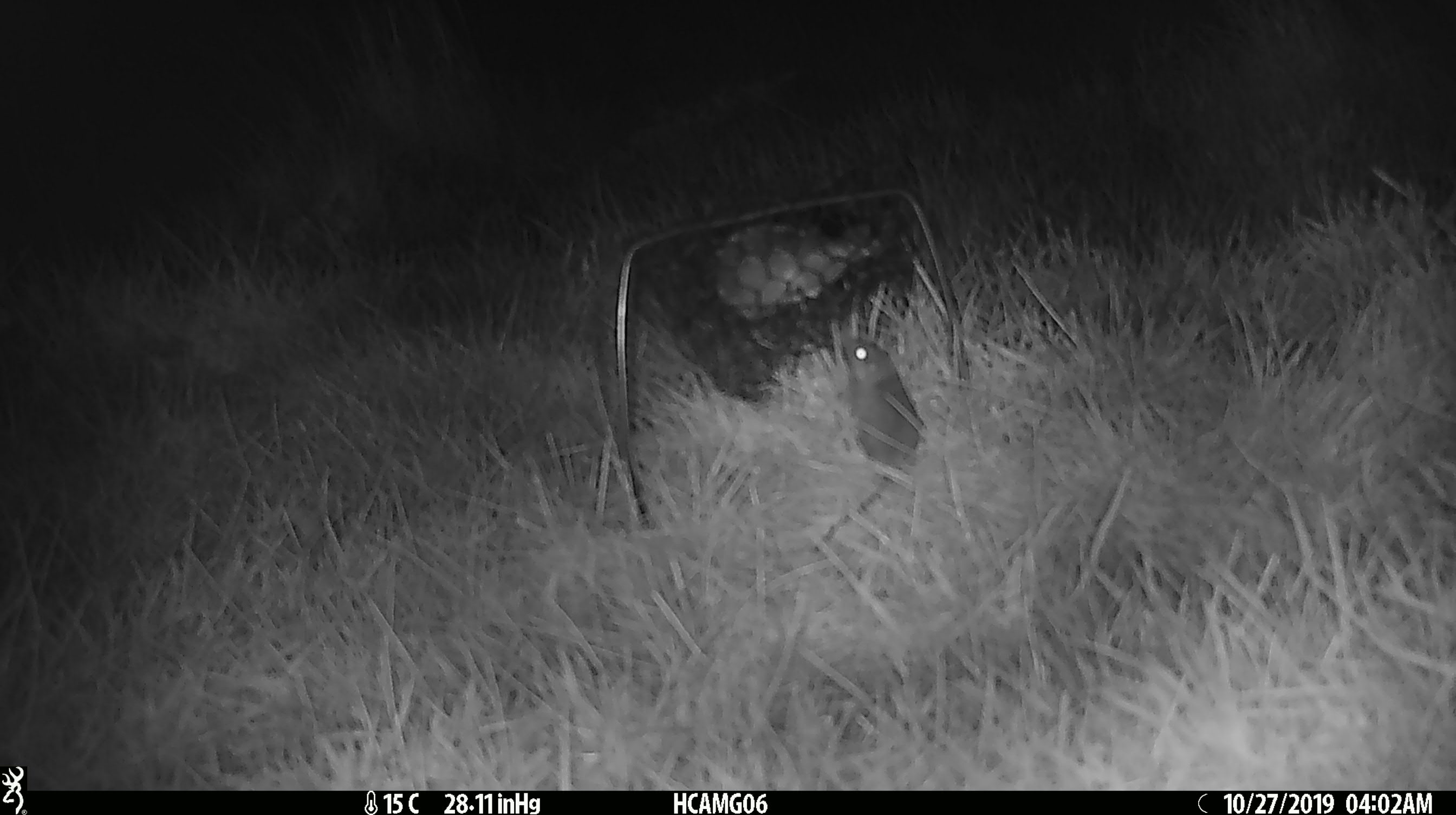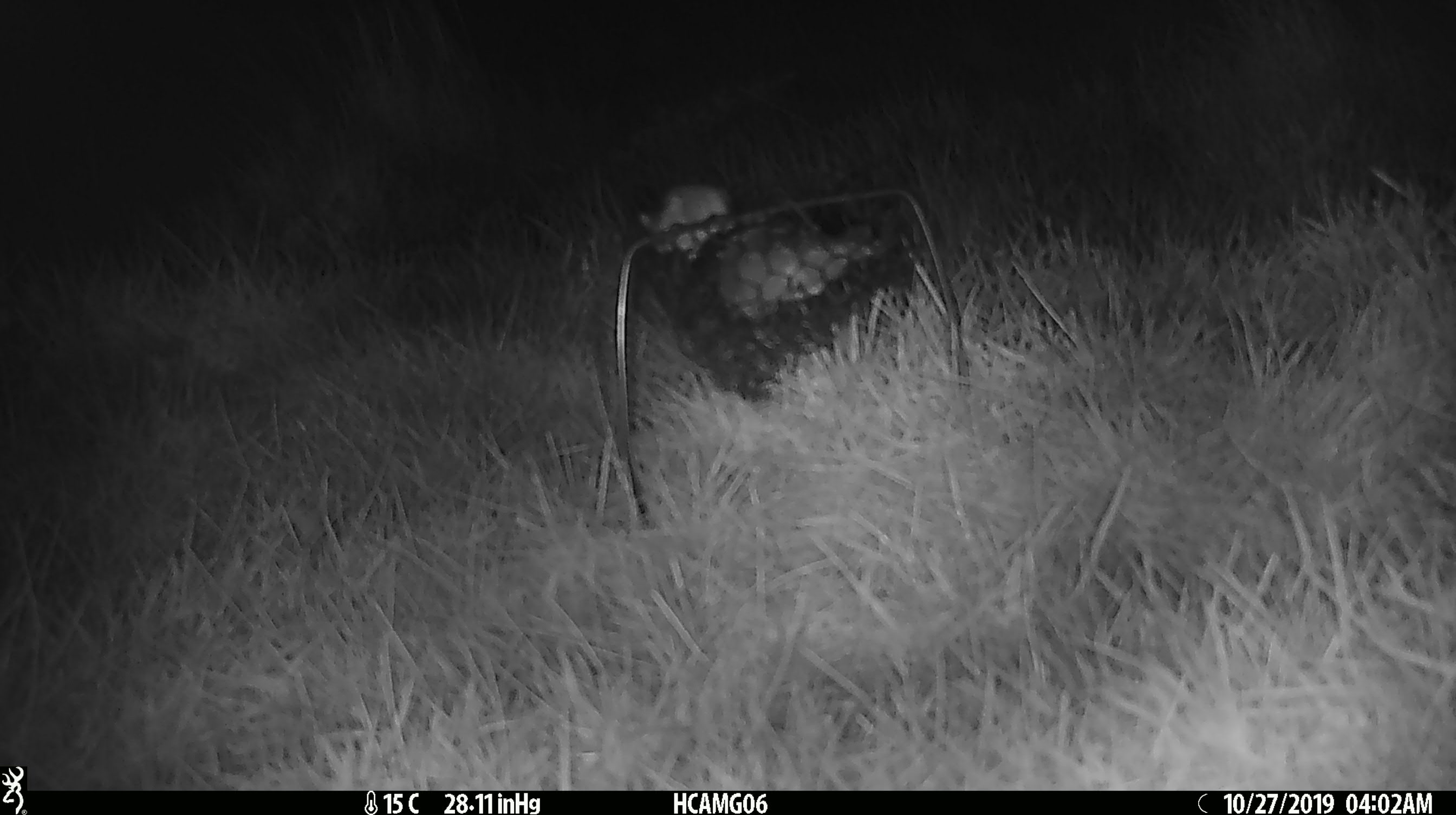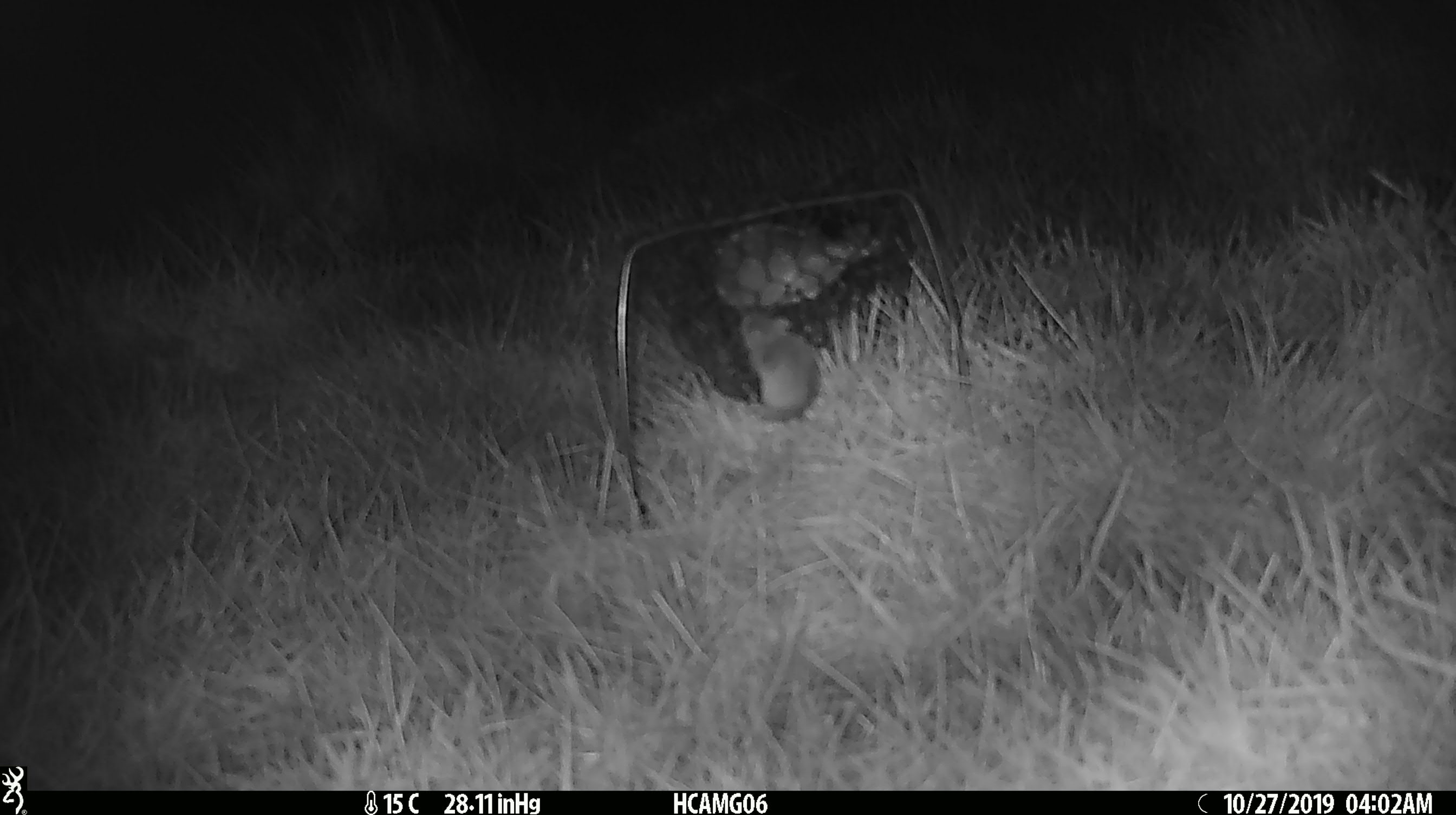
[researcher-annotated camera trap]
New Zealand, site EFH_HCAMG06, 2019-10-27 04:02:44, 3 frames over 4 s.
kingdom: Animalia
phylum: Chordata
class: Mammalia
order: Rodentia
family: Muridae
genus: Mus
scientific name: Mus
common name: mouse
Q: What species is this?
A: Mouse (Mus).